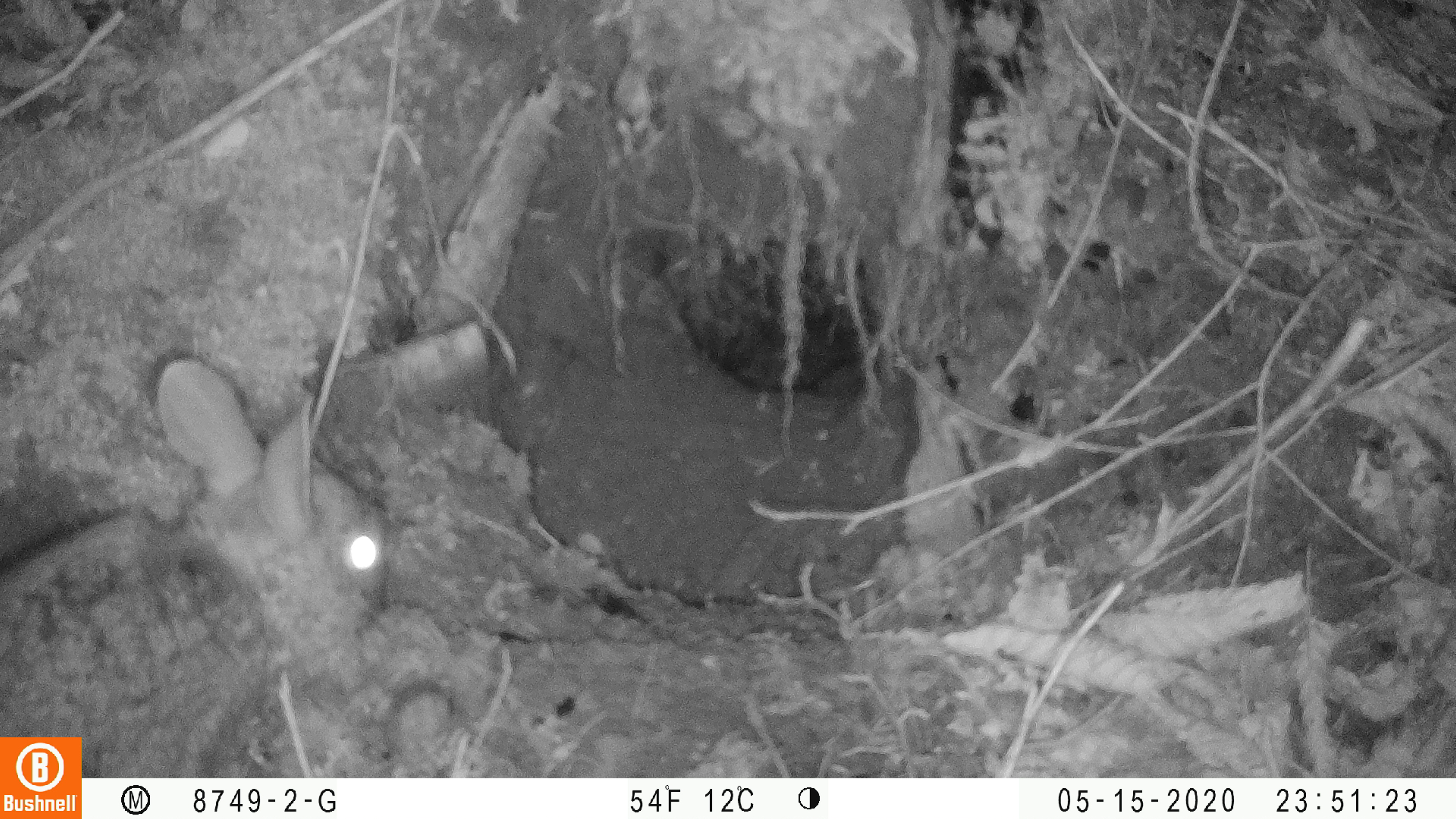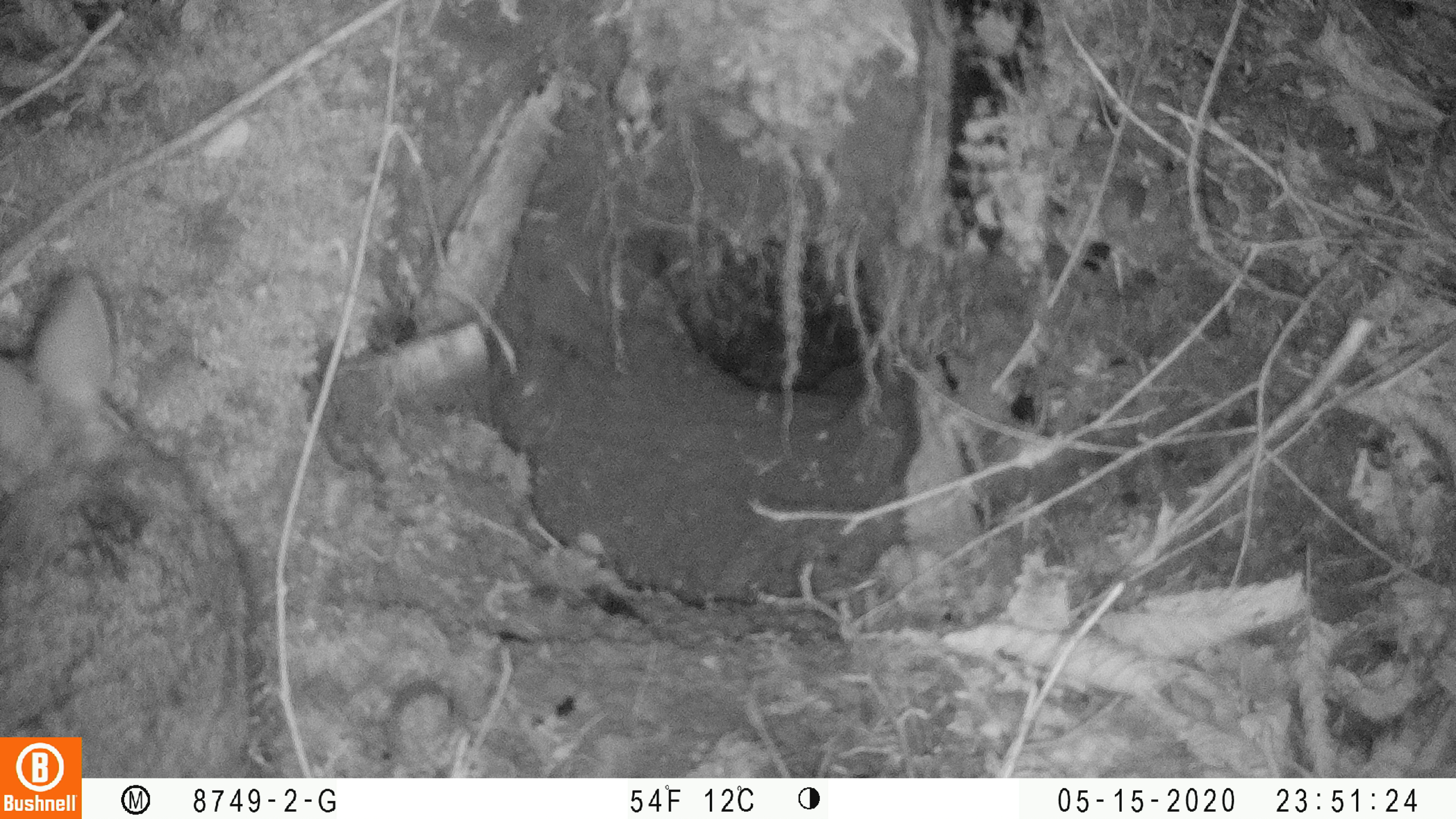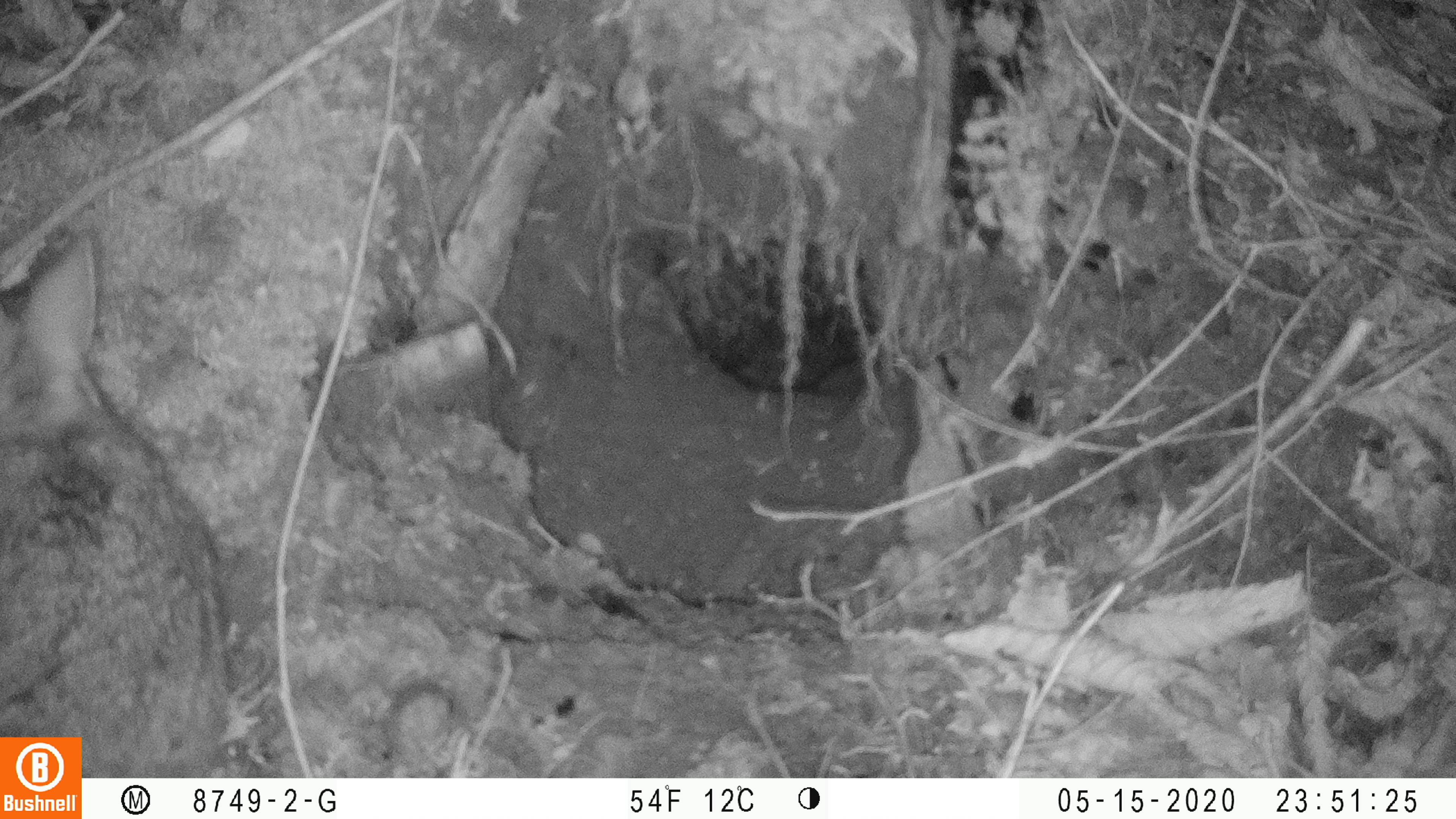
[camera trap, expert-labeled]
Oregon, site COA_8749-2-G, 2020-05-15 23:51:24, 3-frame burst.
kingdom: Animalia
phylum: Chordata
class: Mammalia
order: Lagomorpha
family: Leporidae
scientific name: Leporidae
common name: hares and rabbits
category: leporidae family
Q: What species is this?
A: Leporidae family (hares and rabbits) (Leporidae).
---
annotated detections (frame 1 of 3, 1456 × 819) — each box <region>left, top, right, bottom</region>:
leporidae family: <region>1, 346, 387, 732</region>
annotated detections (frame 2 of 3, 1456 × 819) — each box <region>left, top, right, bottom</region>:
leporidae family: <region>2, 267, 253, 730</region>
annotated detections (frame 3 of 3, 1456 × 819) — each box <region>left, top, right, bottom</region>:
leporidae family: <region>4, 233, 234, 730</region>